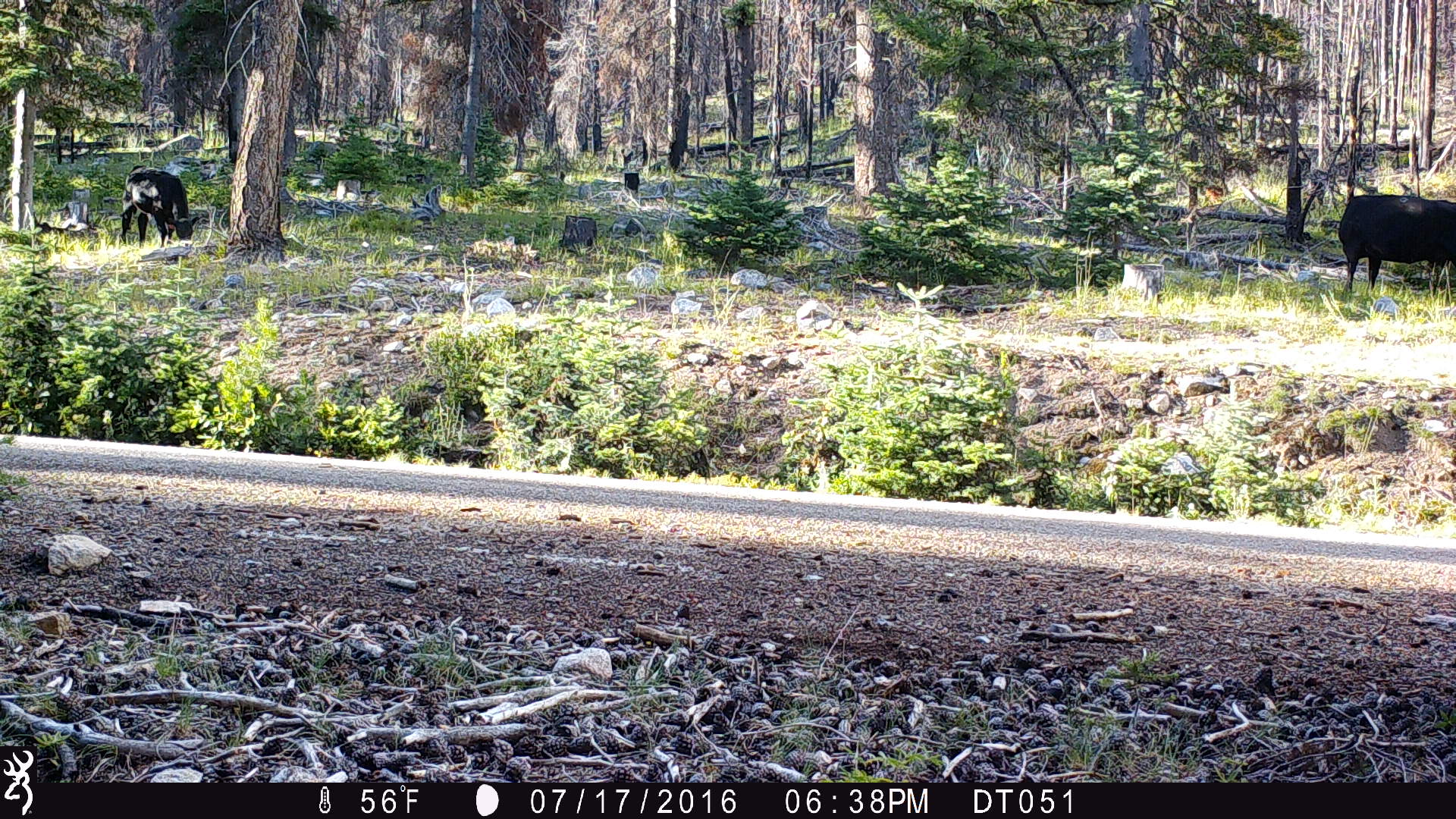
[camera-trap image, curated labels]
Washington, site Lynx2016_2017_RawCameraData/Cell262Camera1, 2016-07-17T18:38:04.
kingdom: Animalia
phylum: Chordata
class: Mammalia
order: Artiodactyla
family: Bovidae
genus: Bos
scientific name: Bos taurus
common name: domestic cattle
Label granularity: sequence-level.